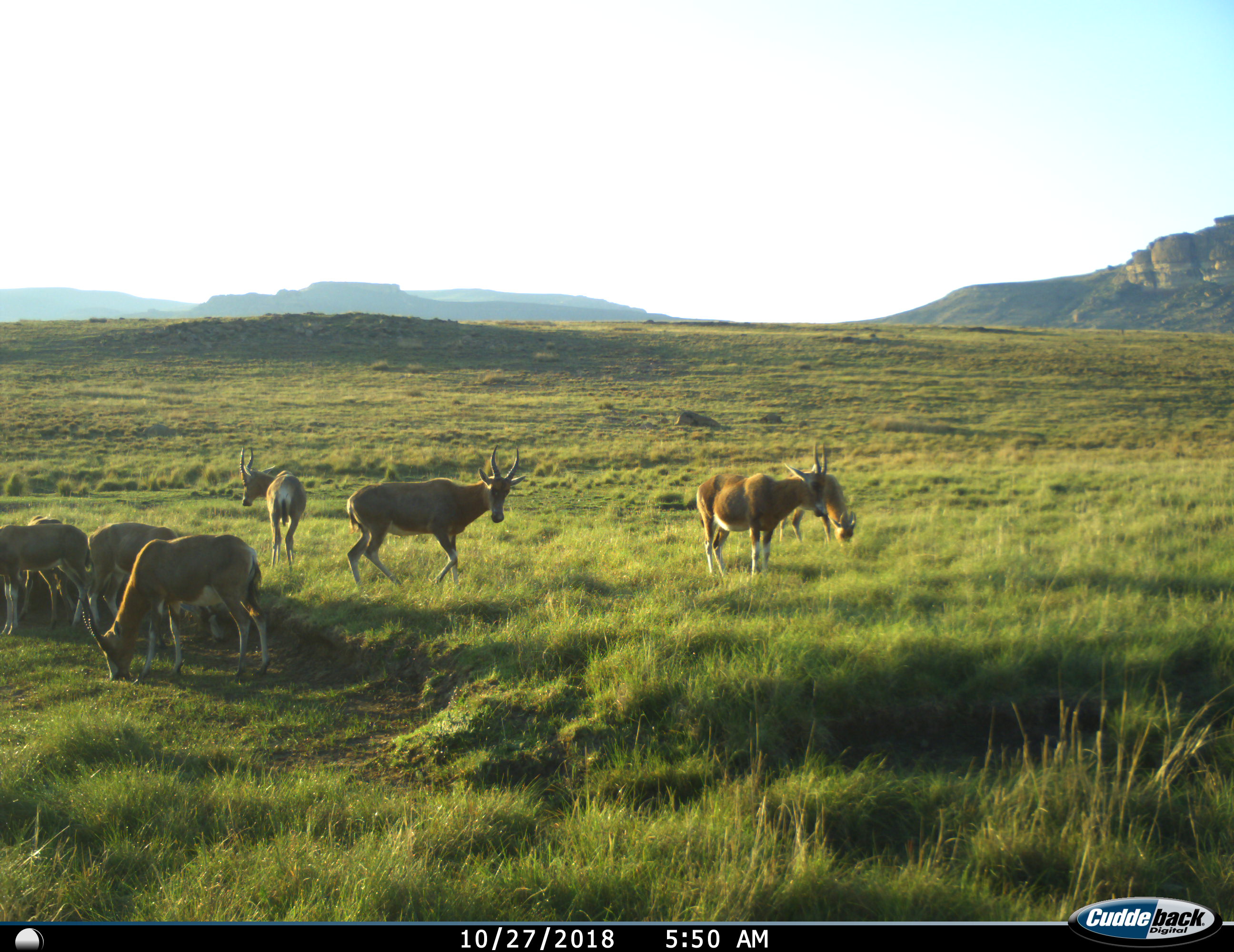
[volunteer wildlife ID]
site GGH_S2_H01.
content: unidentified animal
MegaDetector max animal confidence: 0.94